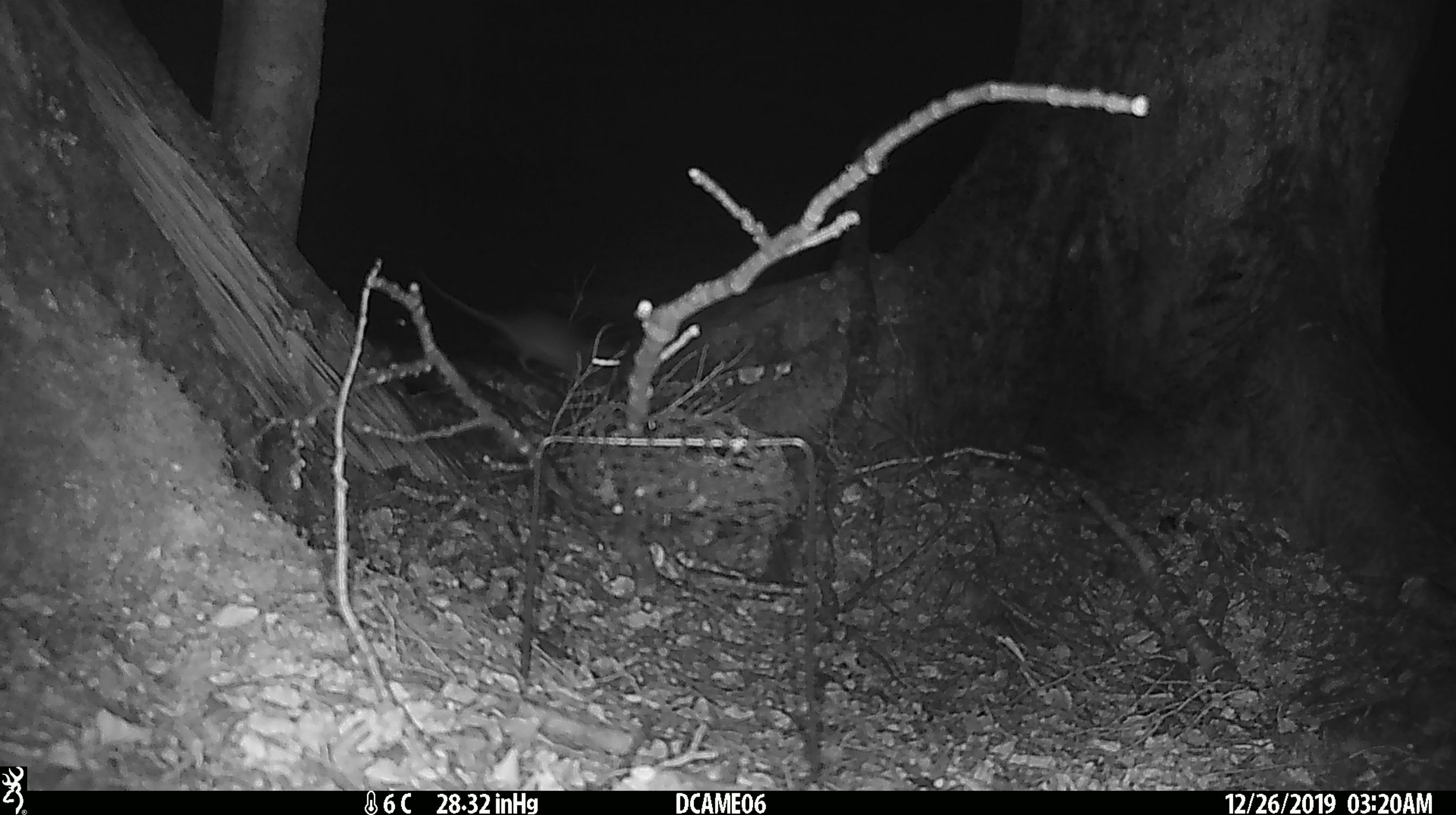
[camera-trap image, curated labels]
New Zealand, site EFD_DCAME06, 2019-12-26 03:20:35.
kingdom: Animalia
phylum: Chordata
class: Mammalia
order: Rodentia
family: Muridae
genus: Rattus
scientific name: Rattus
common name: rat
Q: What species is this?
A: Rat (Rattus).